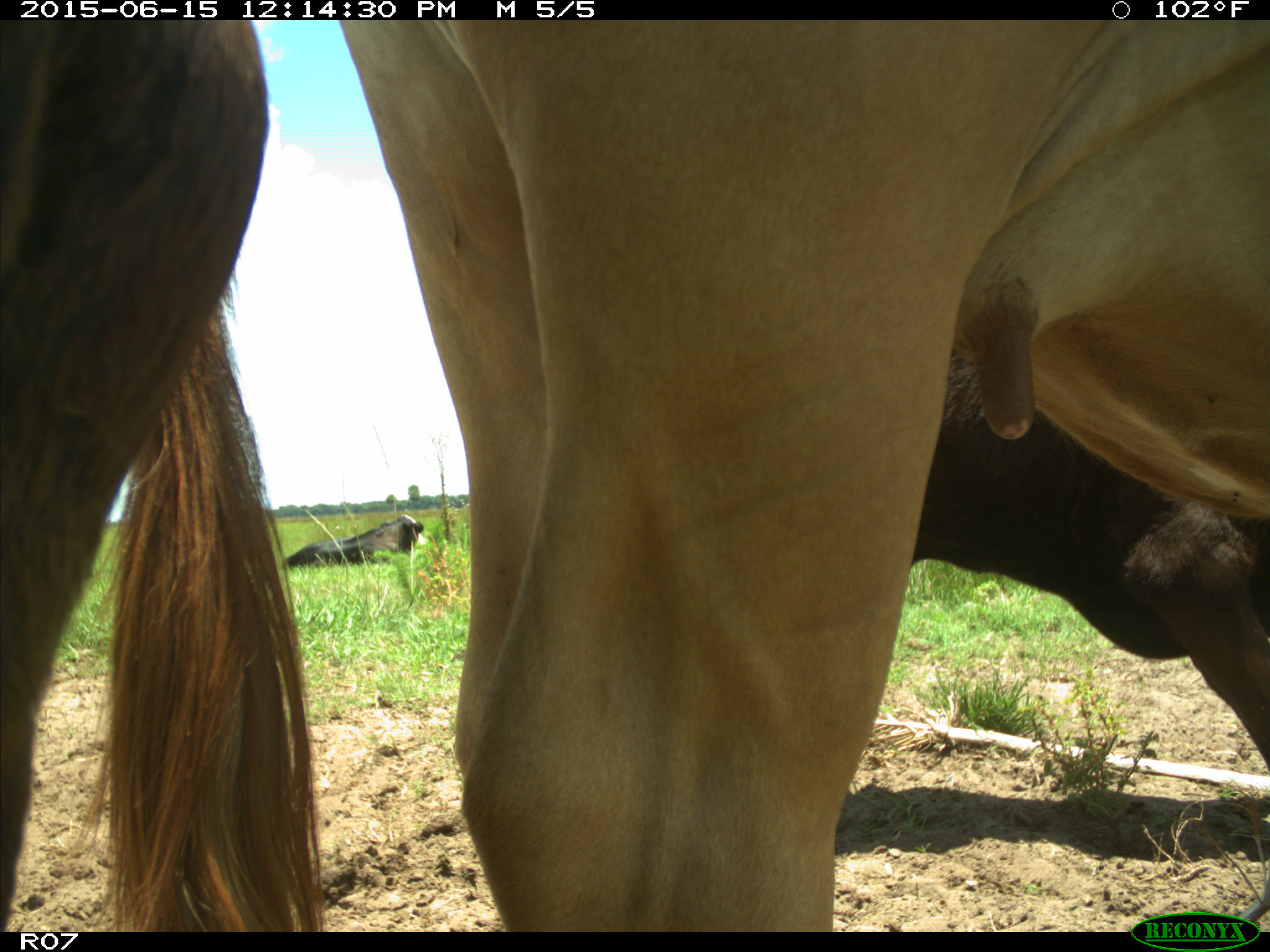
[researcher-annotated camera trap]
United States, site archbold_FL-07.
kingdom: Animalia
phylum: Chordata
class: Mammalia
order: Artiodactyla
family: Bovidae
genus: Bos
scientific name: Bos taurus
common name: domestic cow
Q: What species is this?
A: Bos taurus (domestic cow).